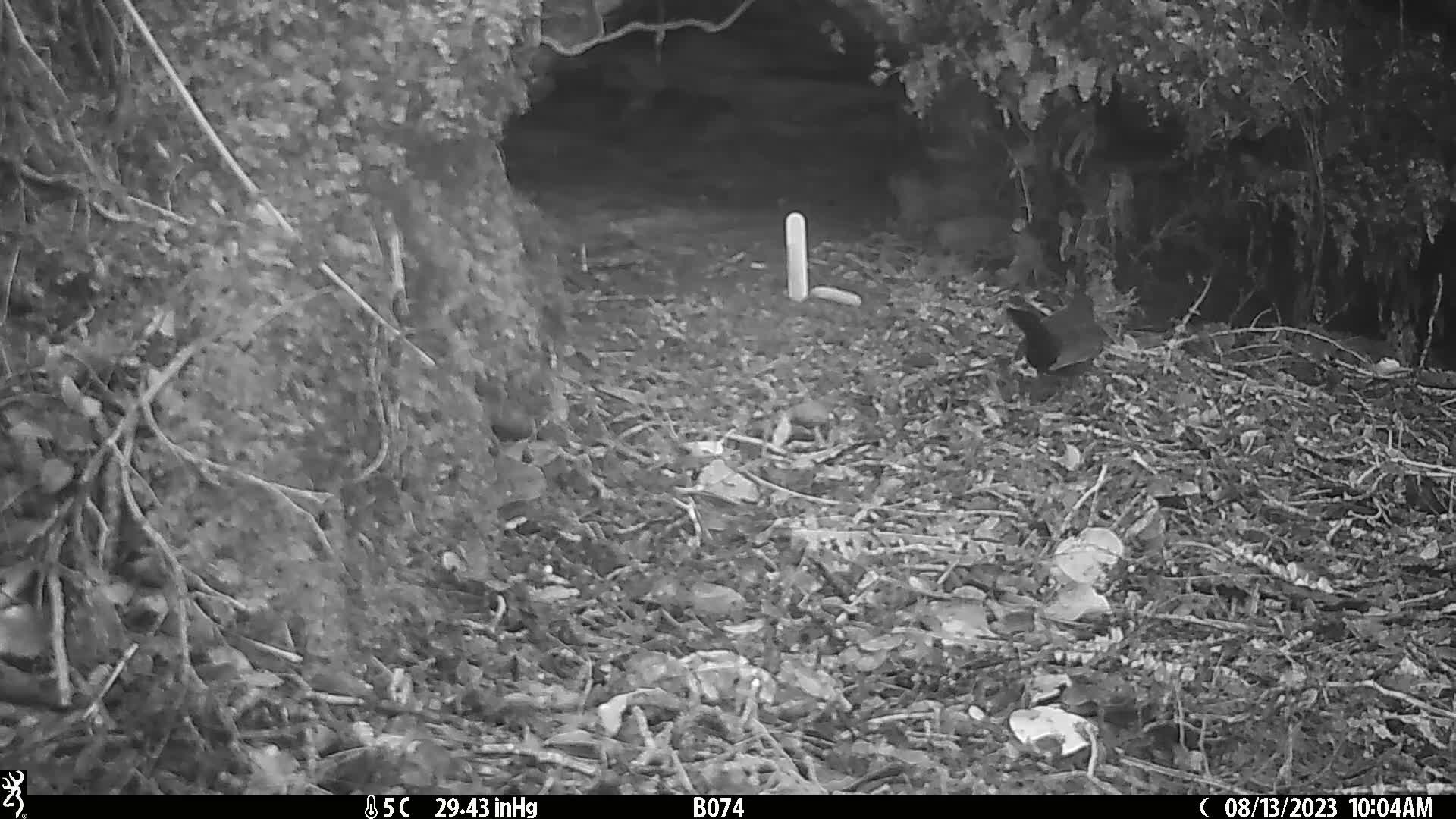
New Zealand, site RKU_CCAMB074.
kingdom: Animalia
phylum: Chordata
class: Aves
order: Passeriformes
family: Turdidae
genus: Turdus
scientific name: Turdus merula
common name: eurasian blackbird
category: blackbird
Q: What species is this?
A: Blackbird (eurasian blackbird) (Turdus merula).